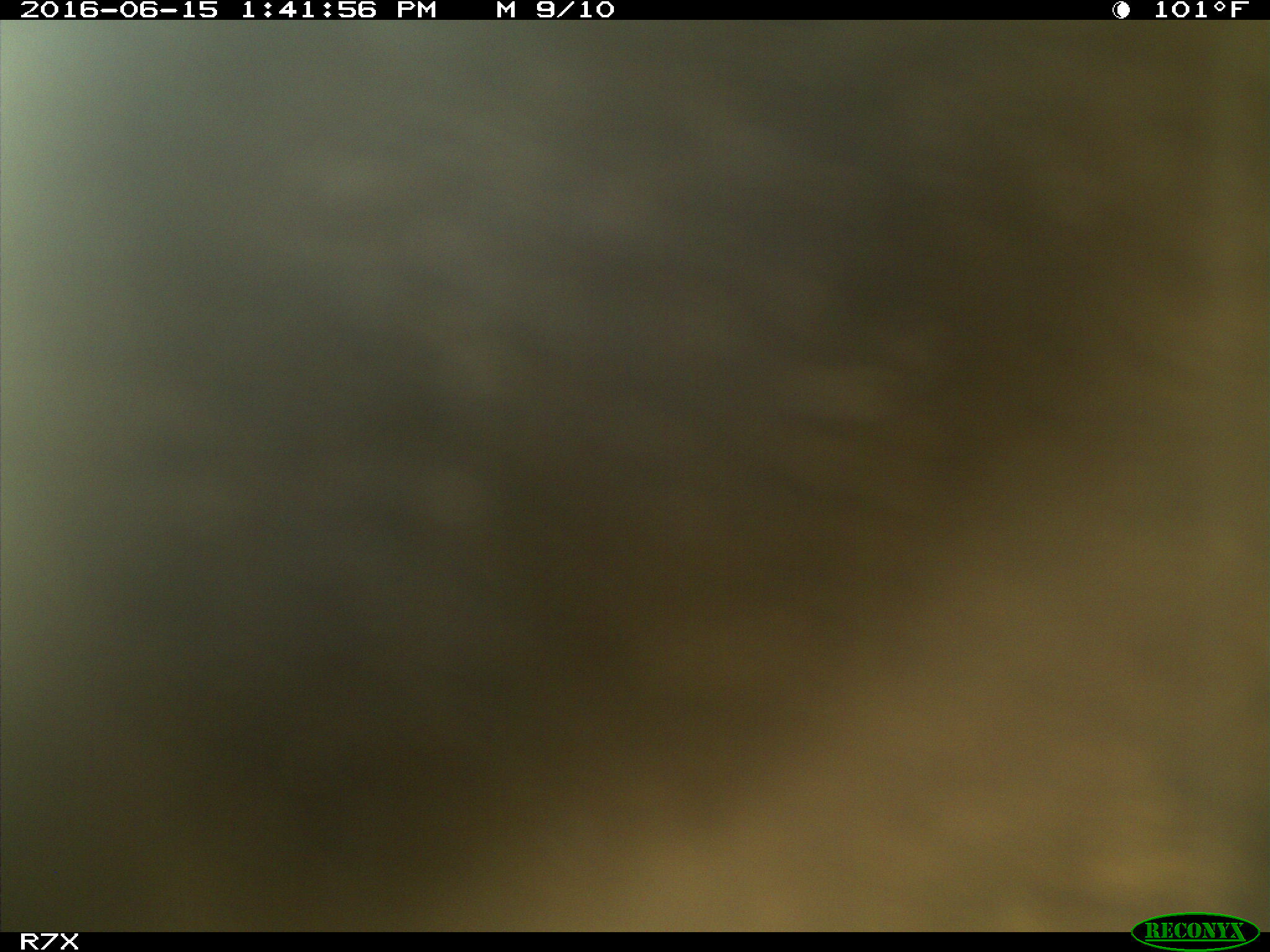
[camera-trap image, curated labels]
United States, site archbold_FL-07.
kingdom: Animalia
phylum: Chordata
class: Mammalia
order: Artiodactyla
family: Bovidae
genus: Bos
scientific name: Bos taurus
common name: domestic cow